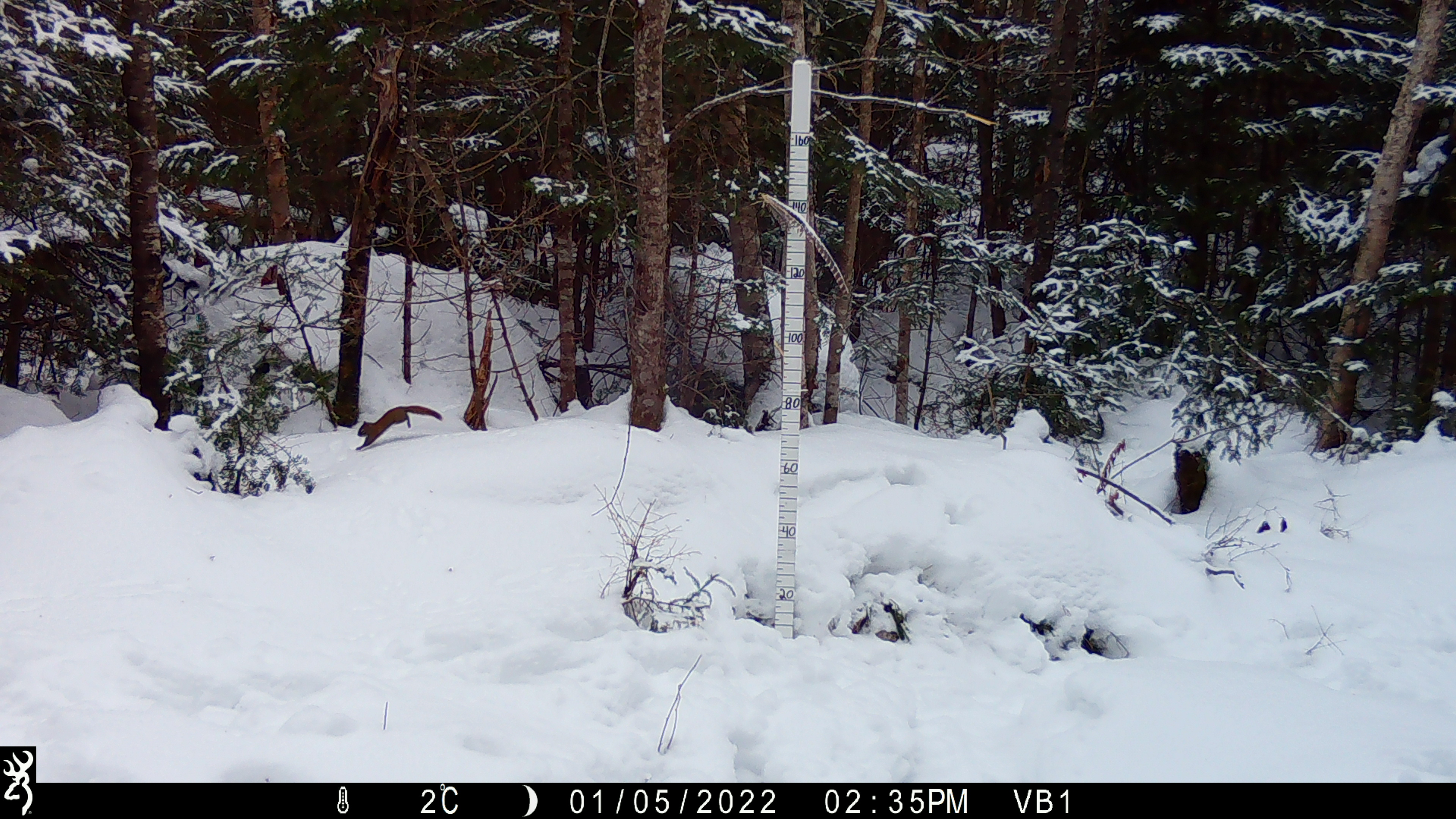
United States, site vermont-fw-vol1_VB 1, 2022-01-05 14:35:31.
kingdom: Animalia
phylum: Chordata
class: Mammalia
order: Rodentia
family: Sciuridae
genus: Tamiasciurus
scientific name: Tamiasciurus hudsonicus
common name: red squirrel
Red squirrel (Tamiasciurus hudsonicus).